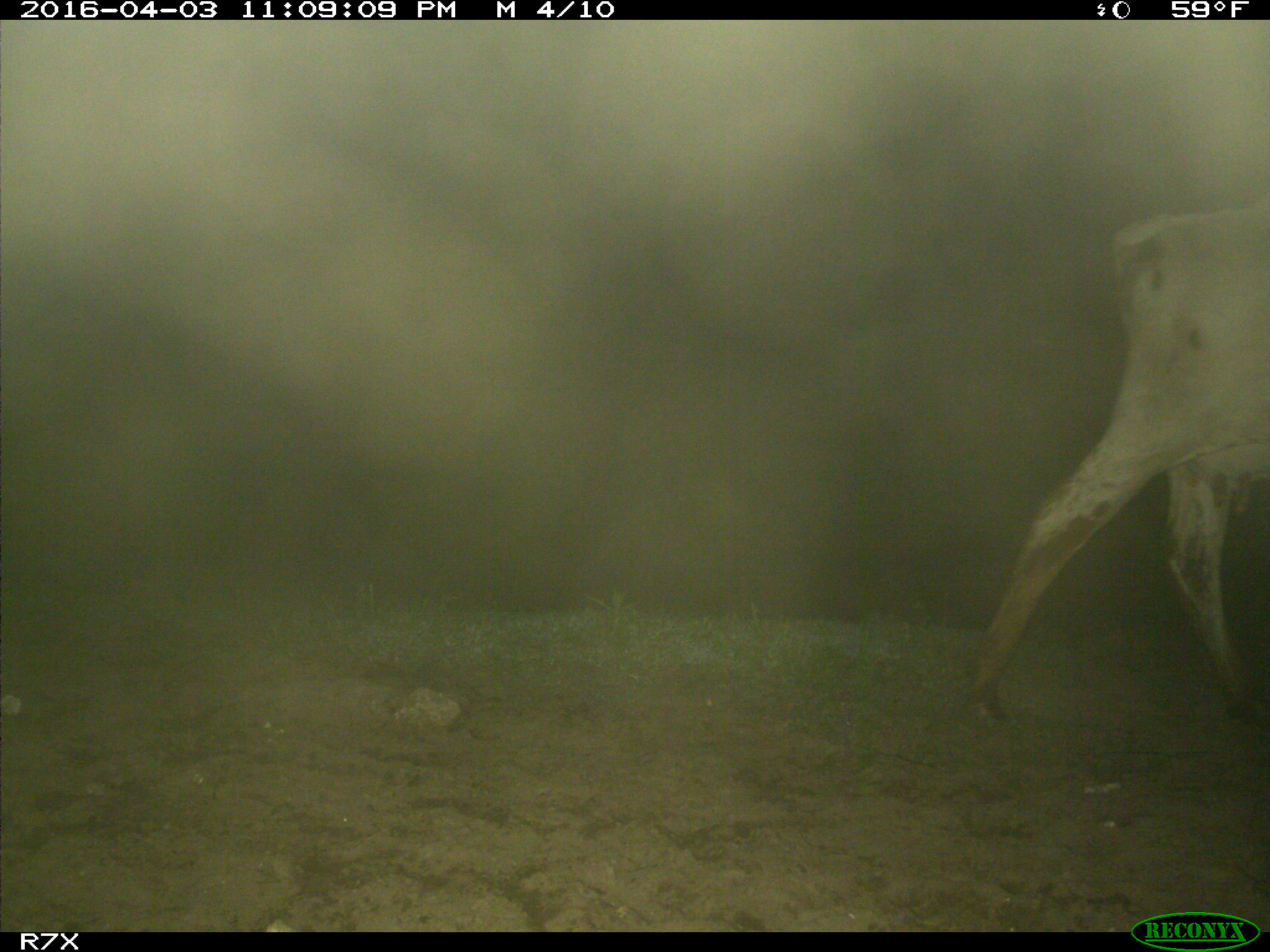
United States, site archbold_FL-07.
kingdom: Animalia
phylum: Chordata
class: Mammalia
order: Artiodactyla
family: Bovidae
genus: Bos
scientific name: Bos taurus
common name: domestic cow